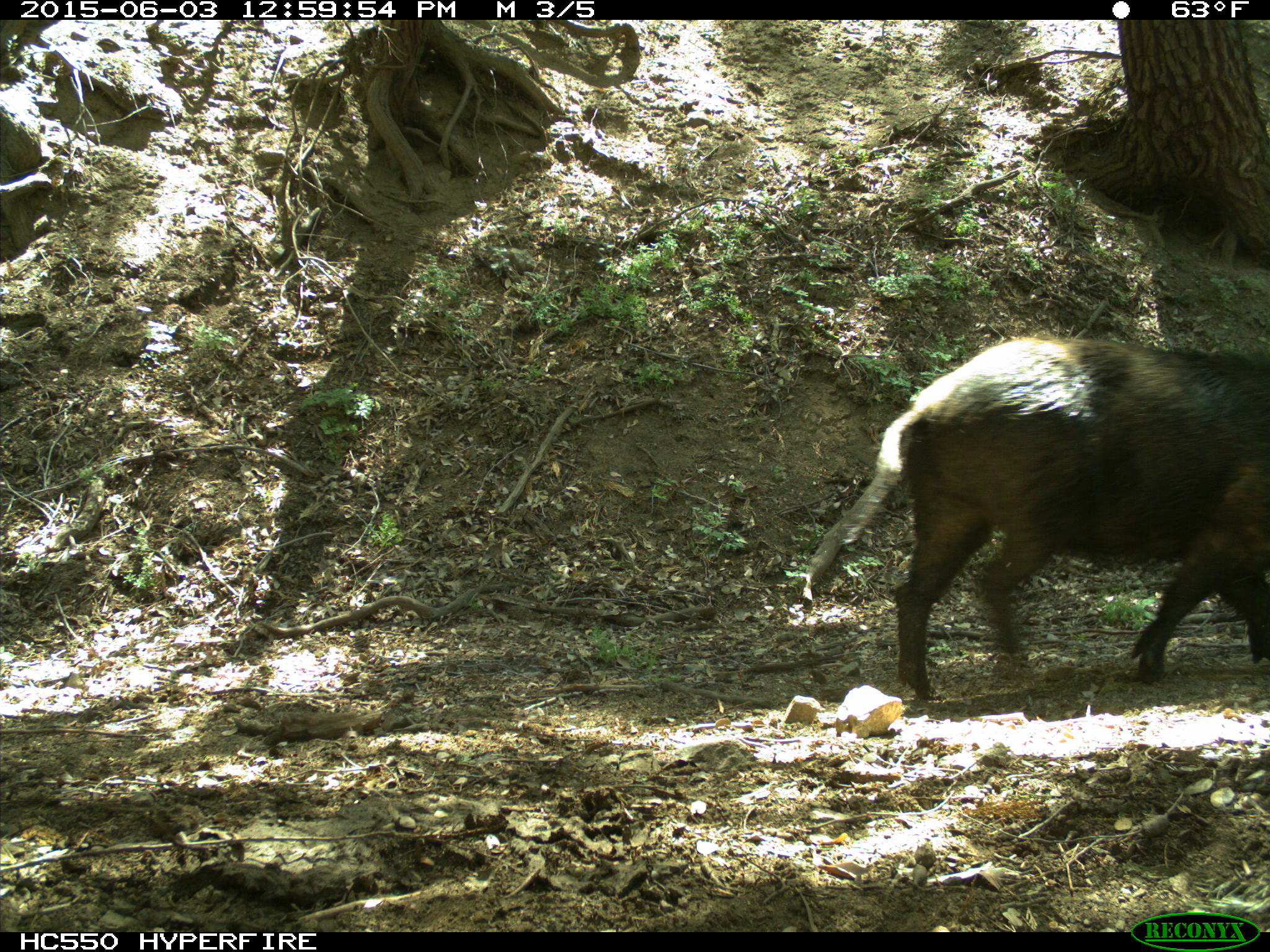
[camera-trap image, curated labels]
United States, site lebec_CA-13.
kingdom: Animalia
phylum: Chordata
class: Mammalia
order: Artiodactyla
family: Suidae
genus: Sus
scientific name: Sus scrofa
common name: wild boar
Sus scrofa (wild boar).